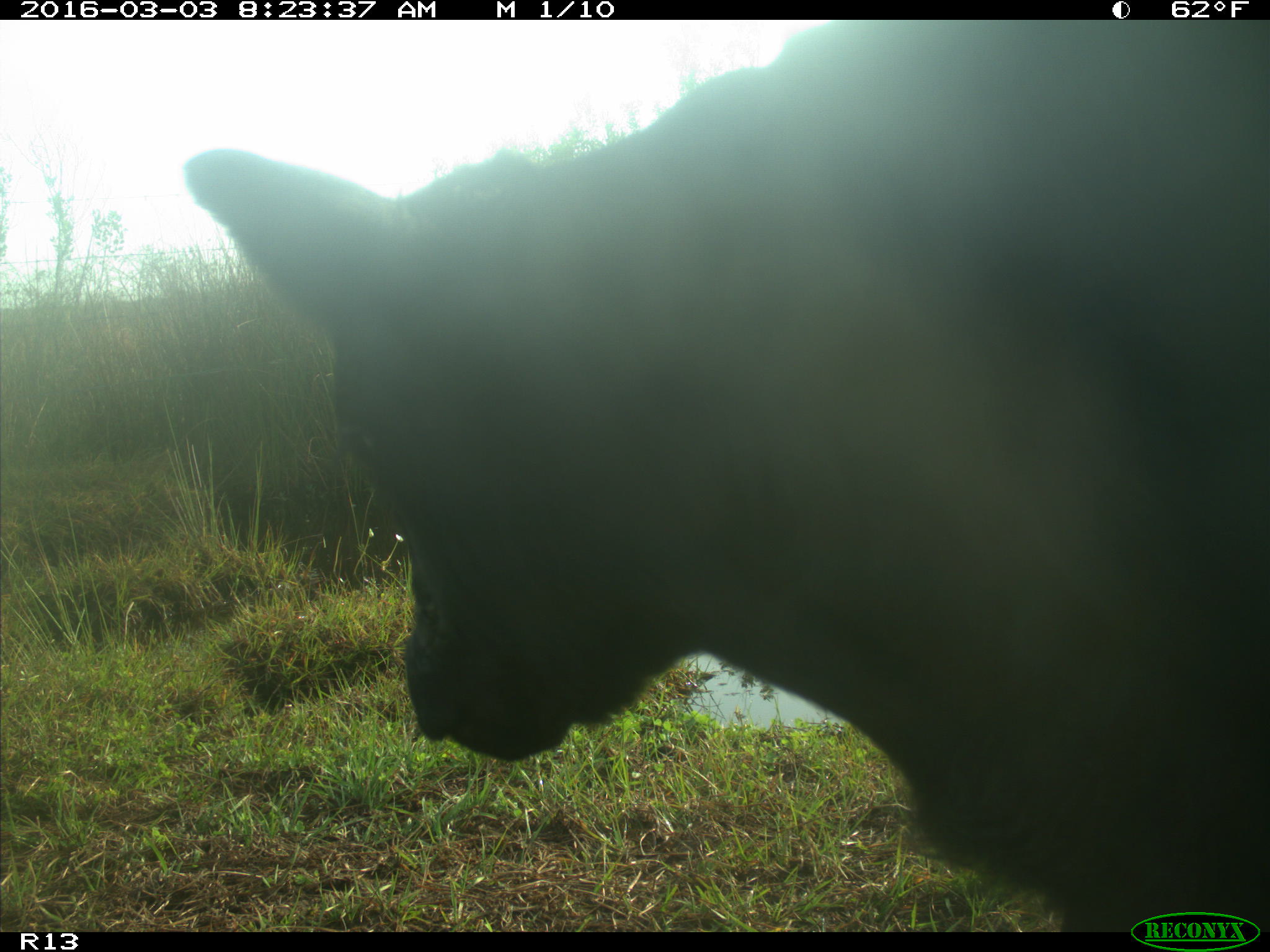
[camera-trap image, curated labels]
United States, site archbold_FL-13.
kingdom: Animalia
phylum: Chordata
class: Mammalia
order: Artiodactyla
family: Bovidae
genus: Bos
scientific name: Bos taurus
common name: domestic cow